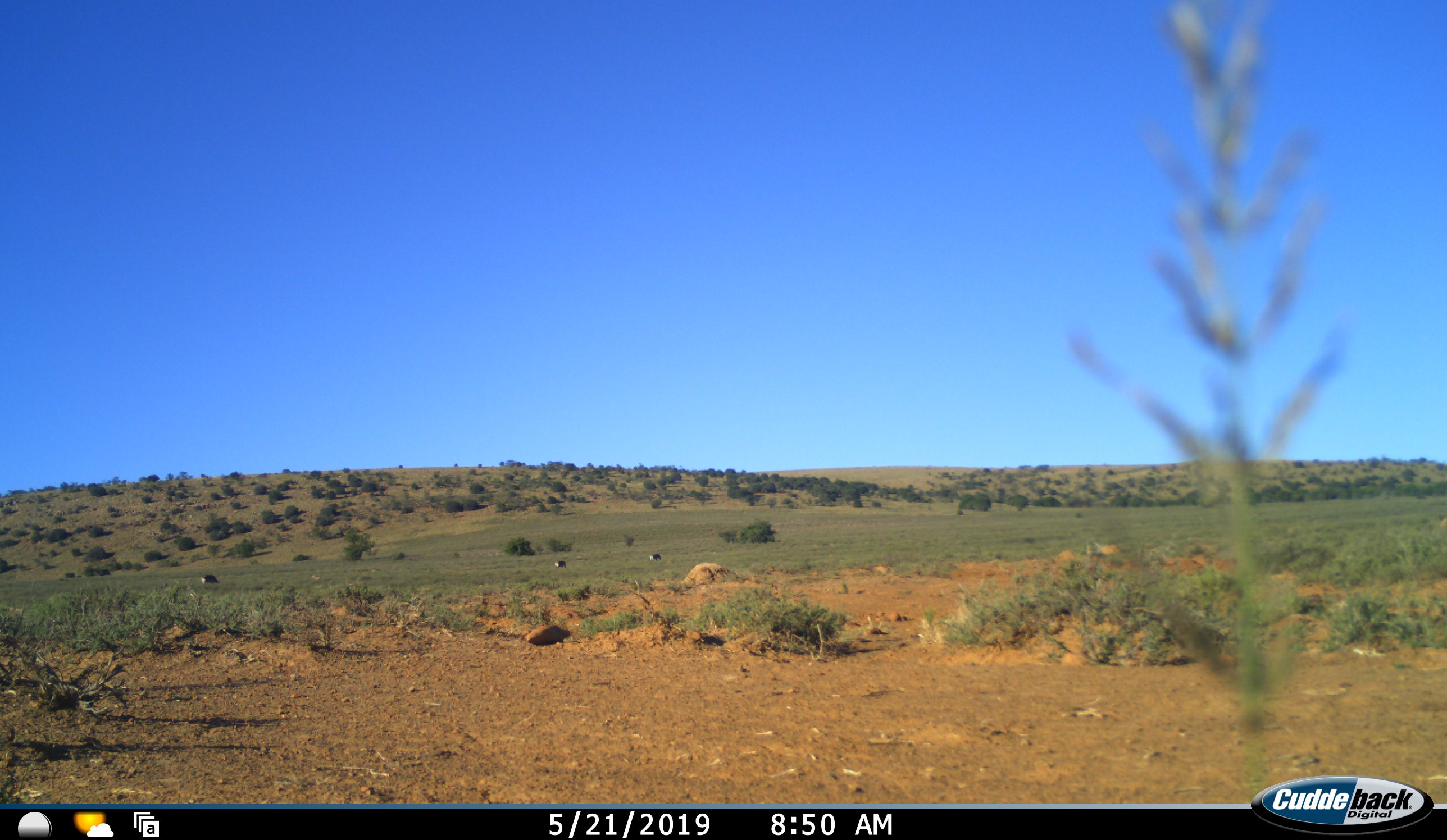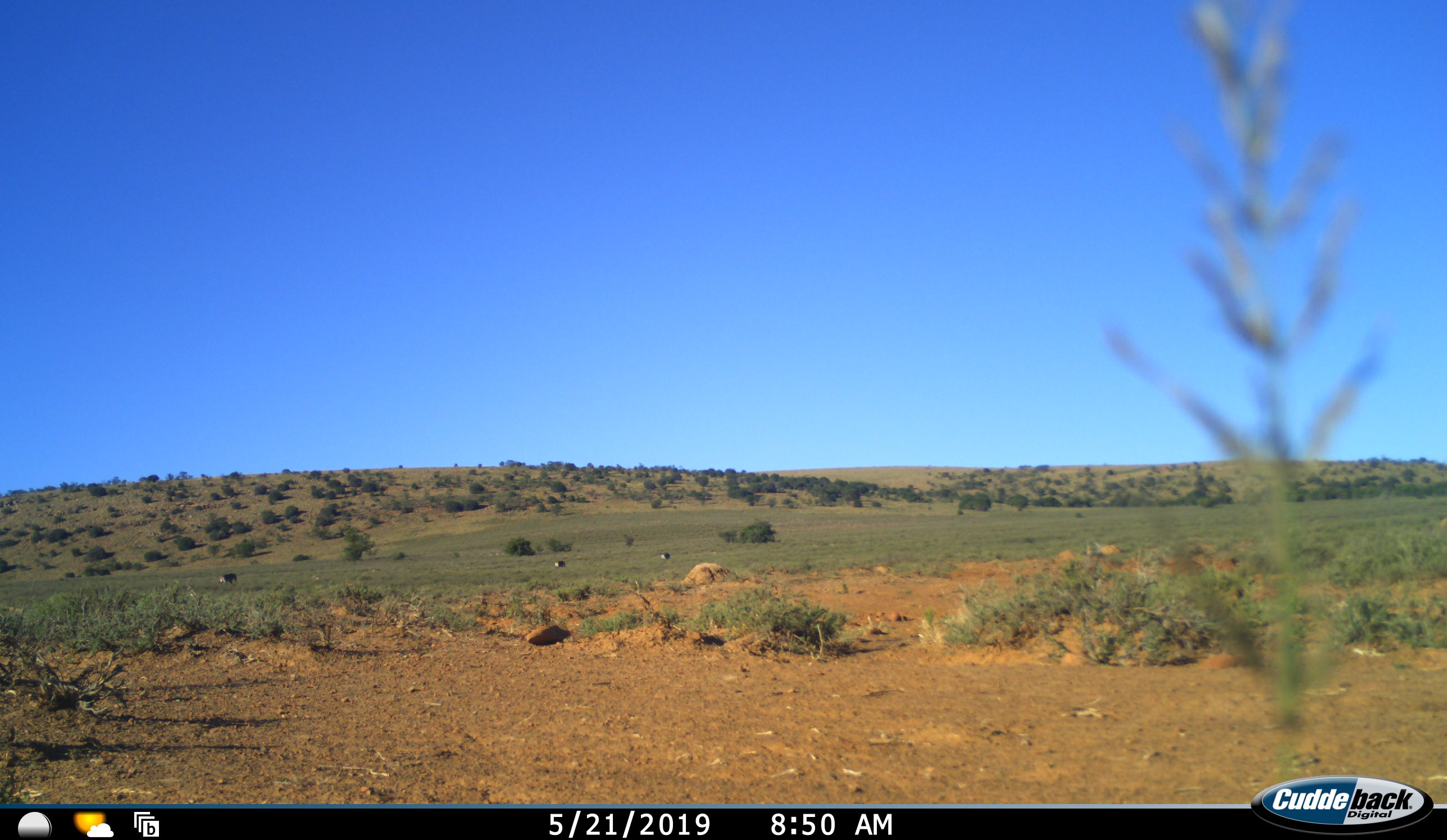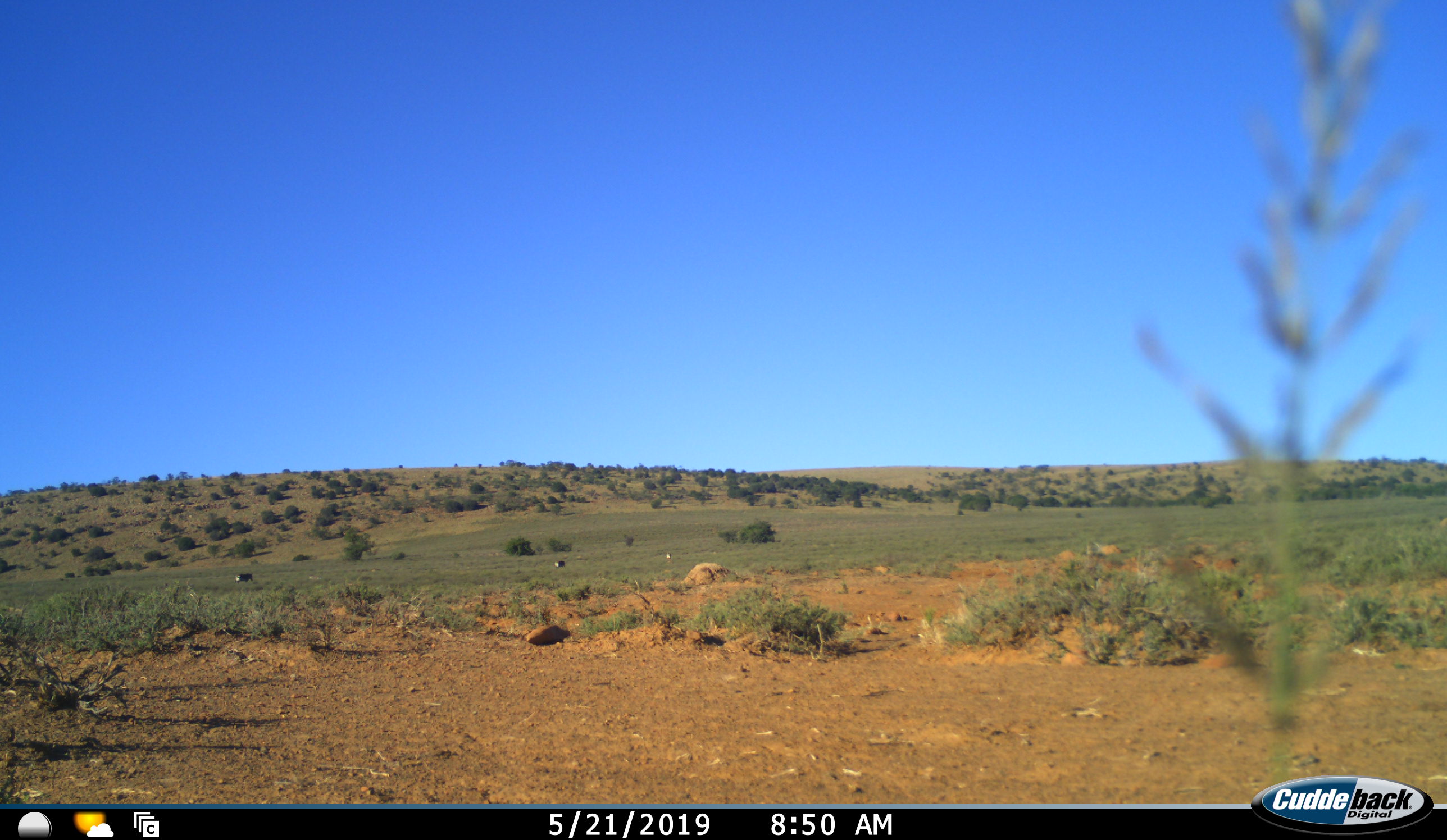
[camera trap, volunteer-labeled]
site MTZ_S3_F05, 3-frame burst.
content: unidentified animal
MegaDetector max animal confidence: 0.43